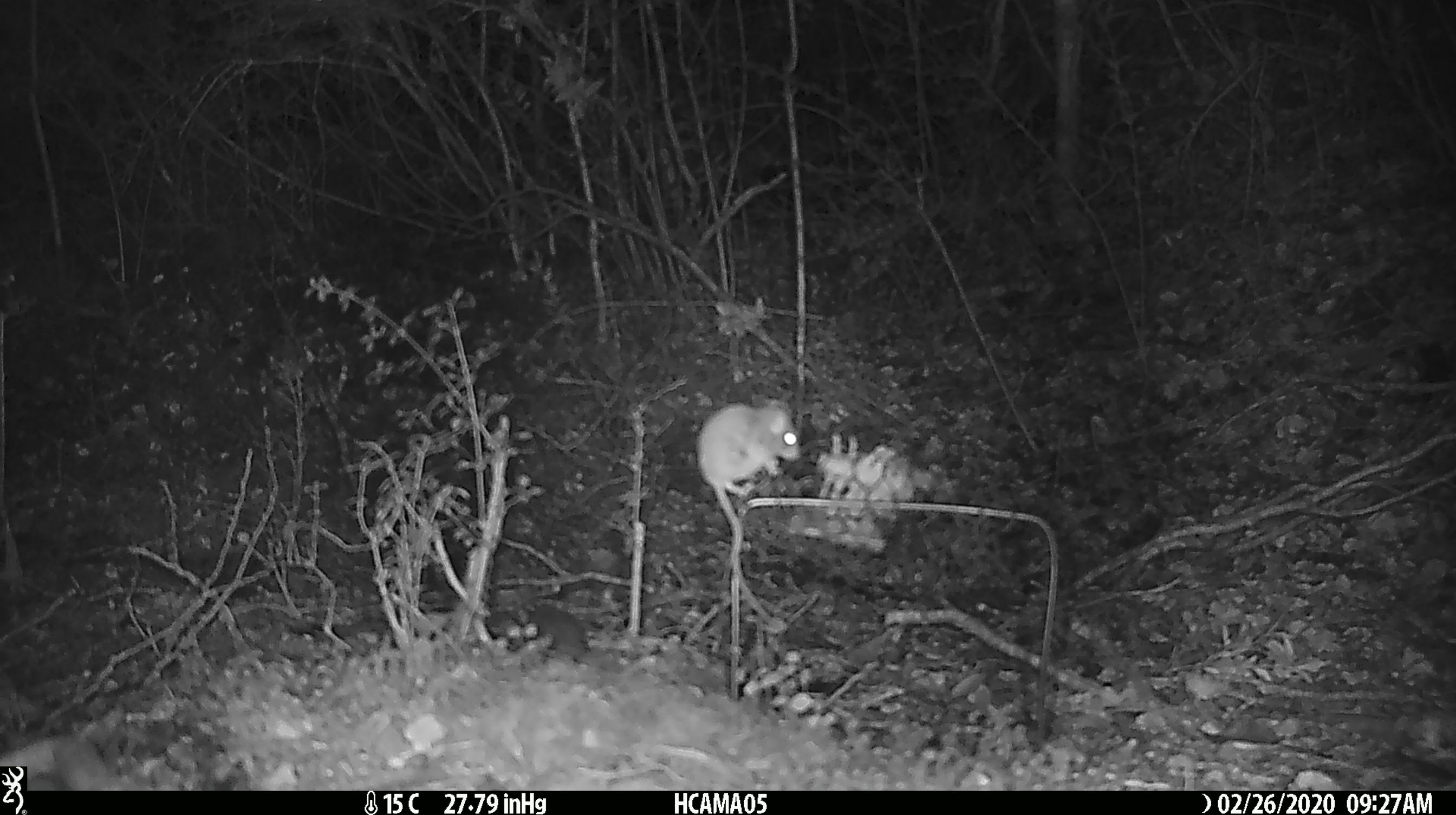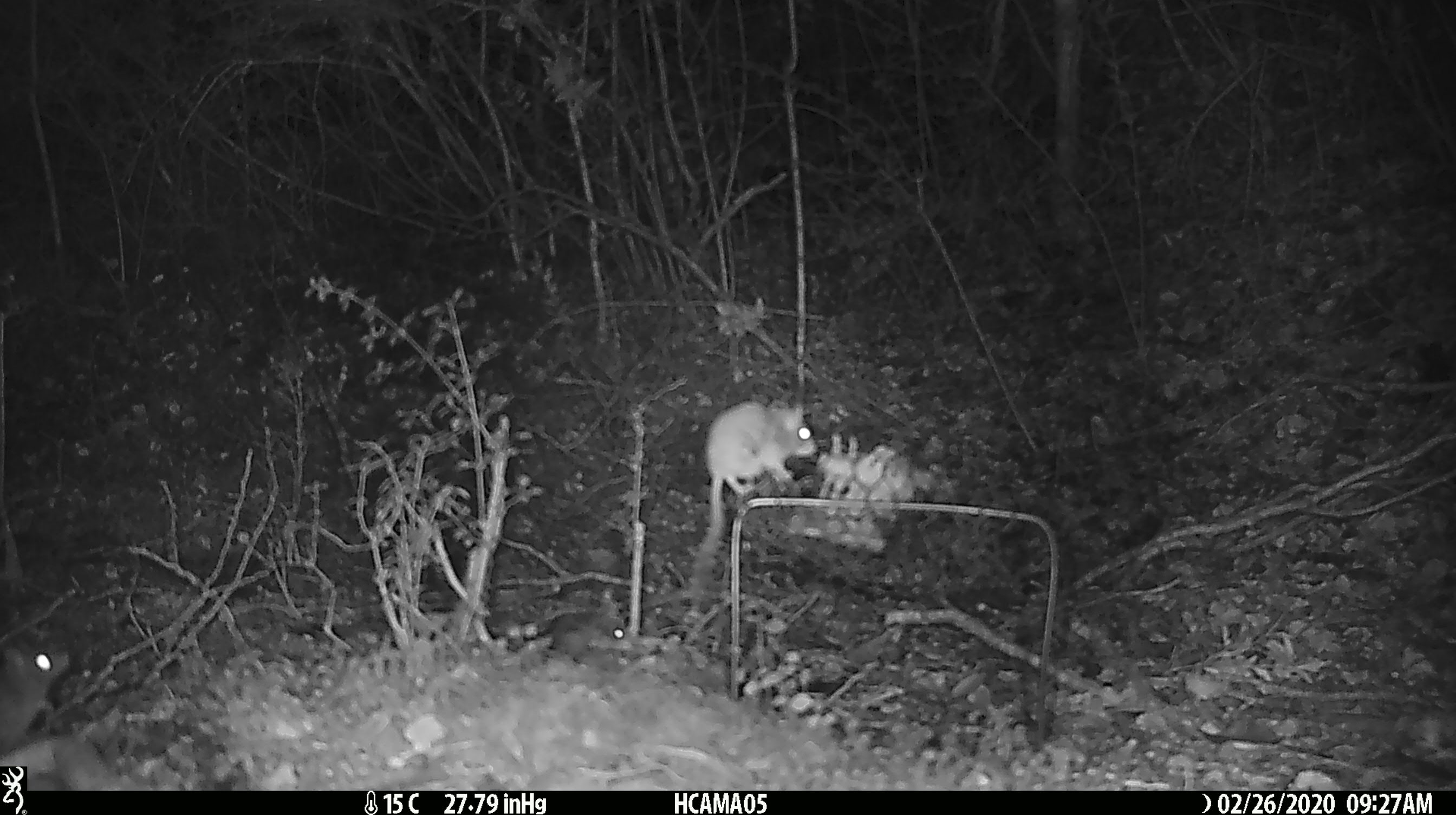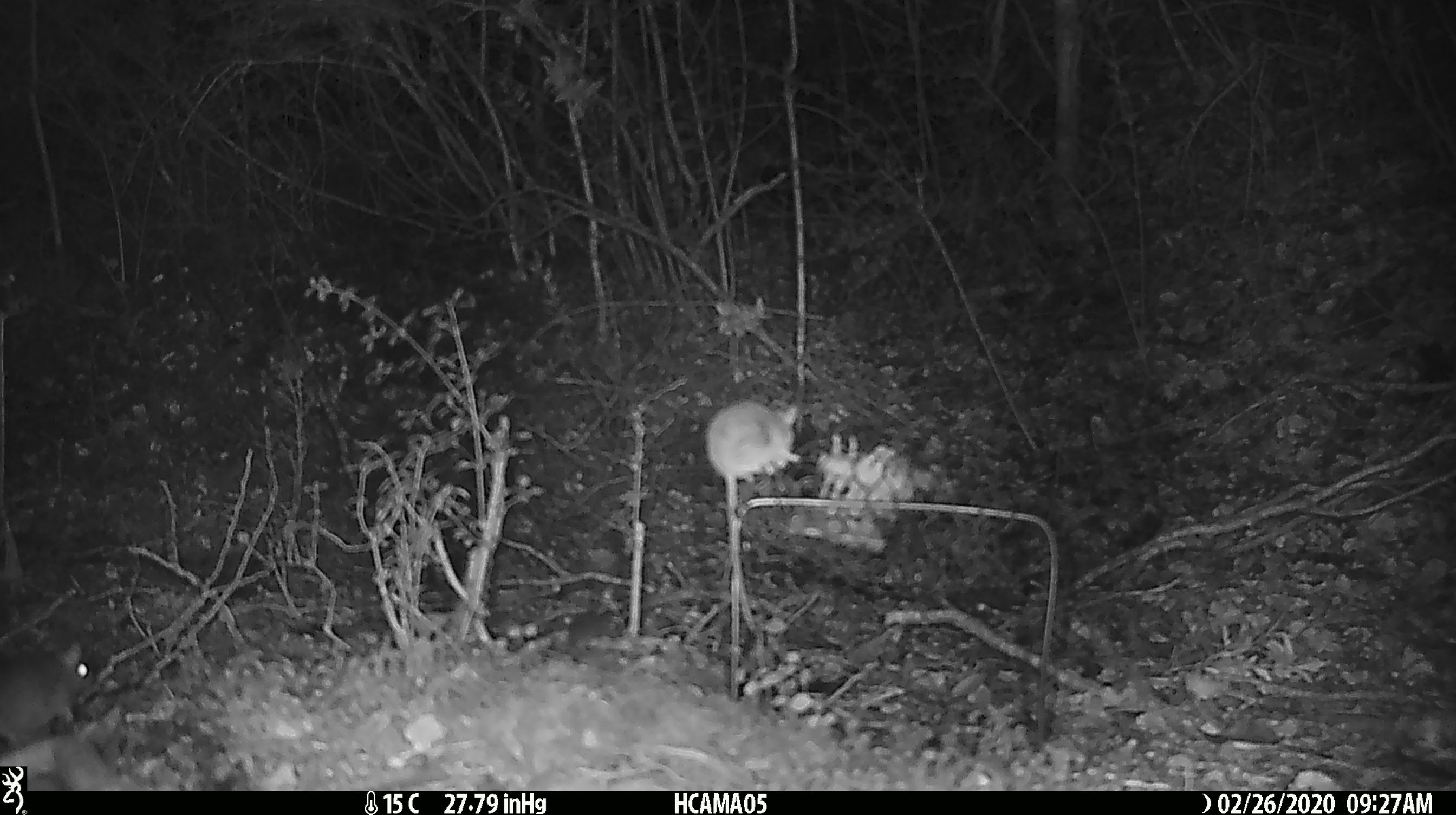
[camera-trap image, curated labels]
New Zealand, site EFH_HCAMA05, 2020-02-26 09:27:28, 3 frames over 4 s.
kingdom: Animalia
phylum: Chordata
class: Mammalia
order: Rodentia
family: Muridae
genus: Mus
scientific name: Mus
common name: mouse